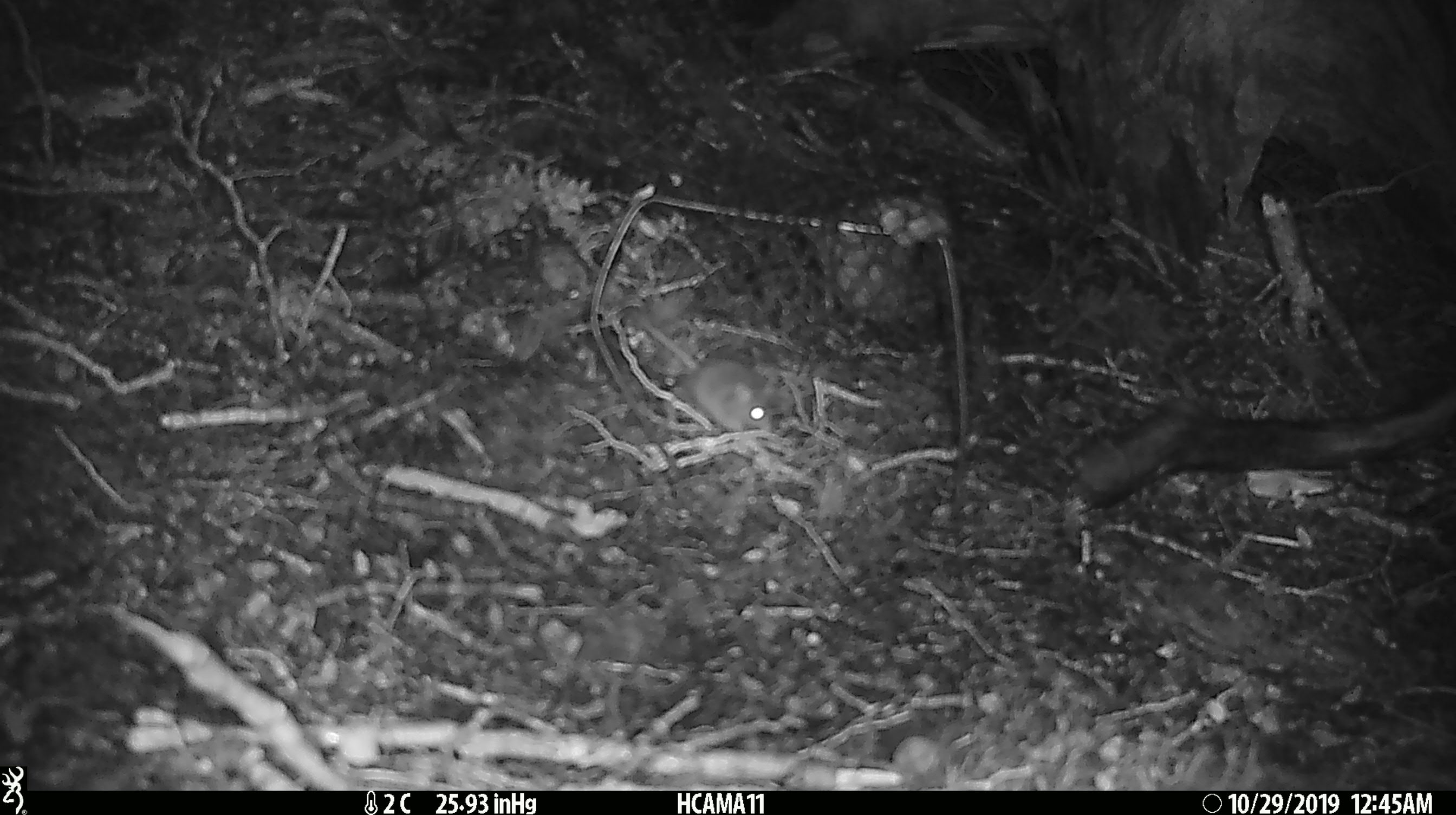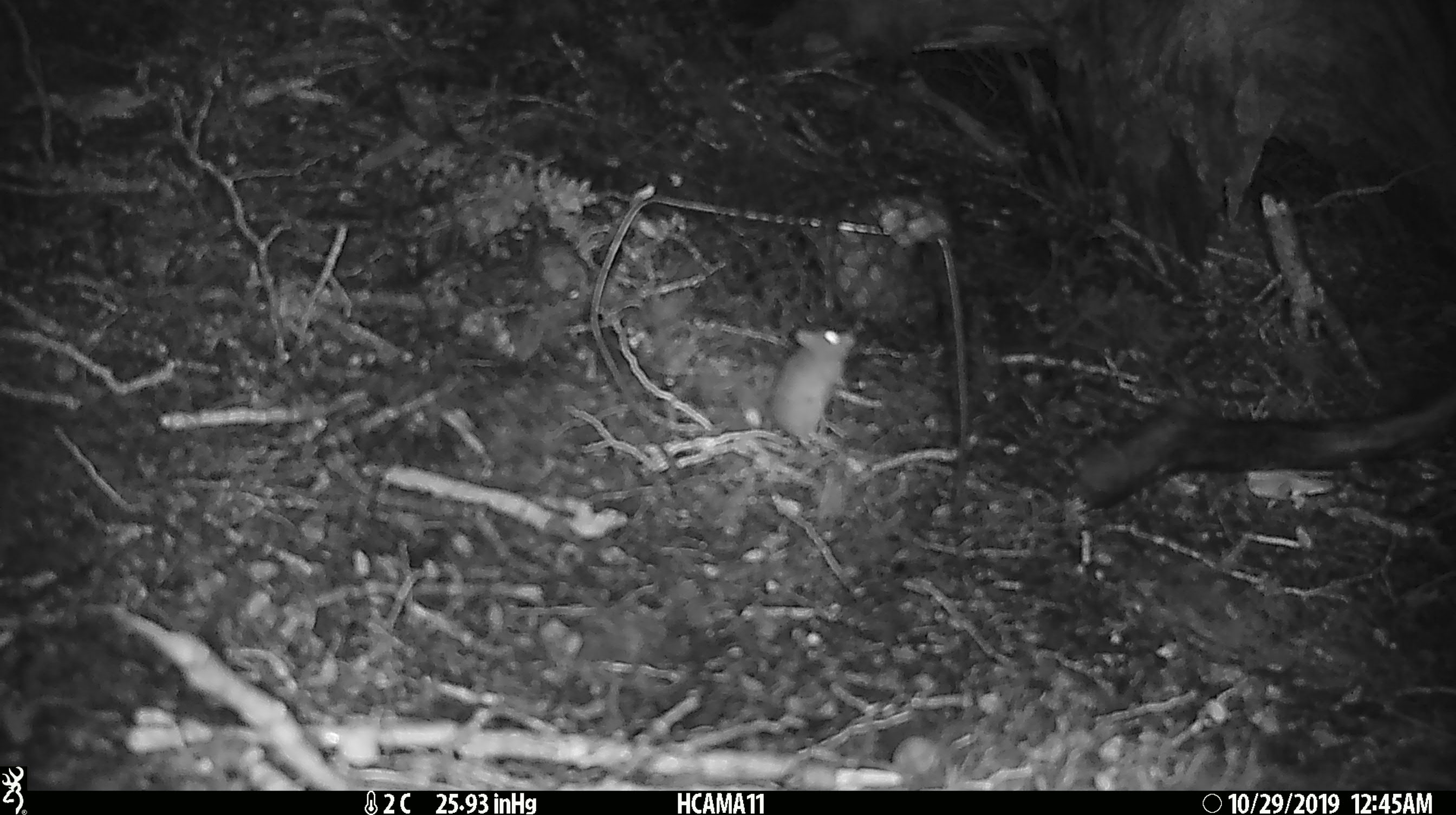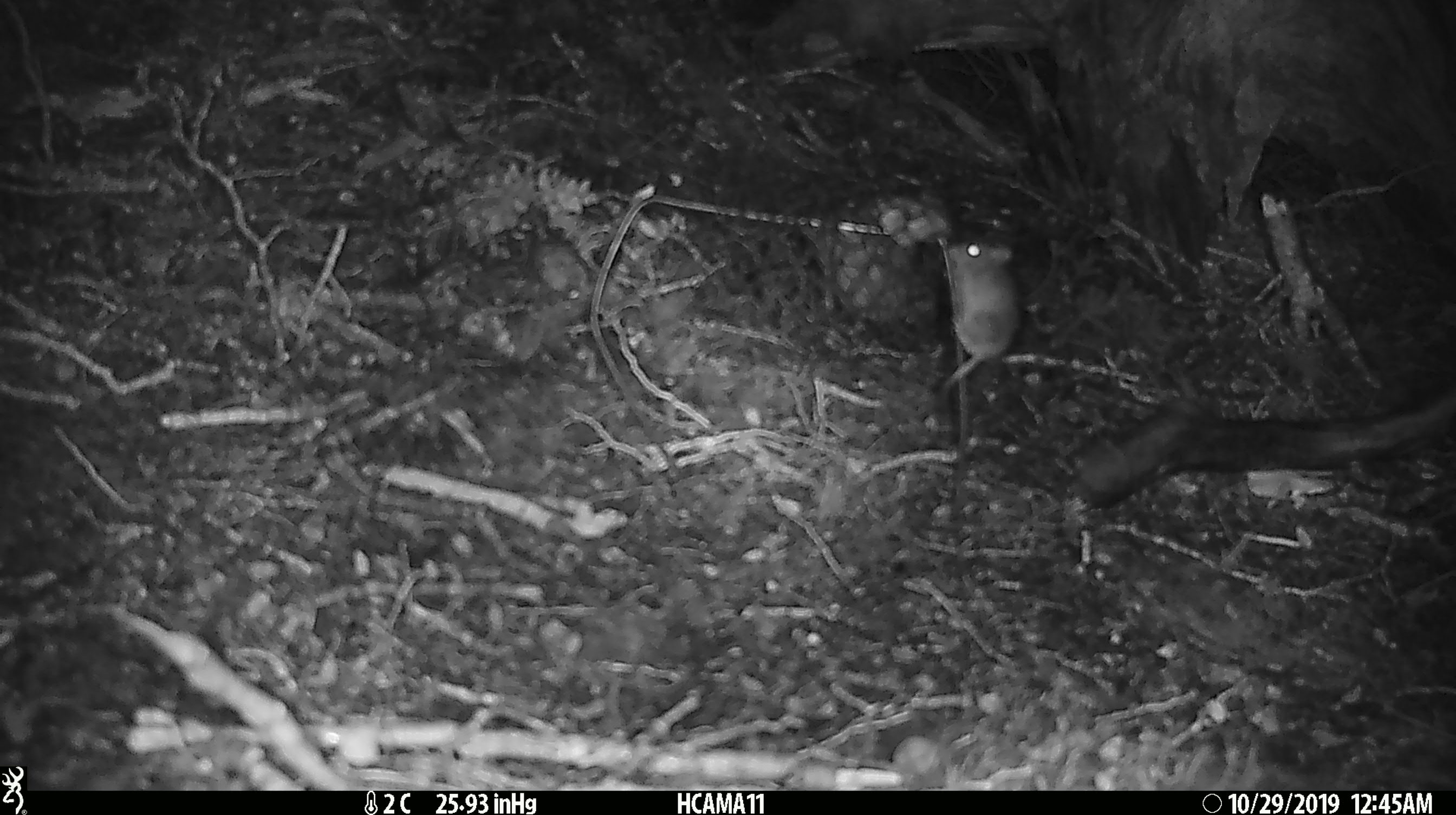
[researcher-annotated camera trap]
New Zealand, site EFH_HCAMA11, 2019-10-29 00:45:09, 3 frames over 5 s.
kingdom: Animalia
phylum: Chordata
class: Mammalia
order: Rodentia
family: Muridae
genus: Mus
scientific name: Mus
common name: mouse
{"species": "mouse (Mus)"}